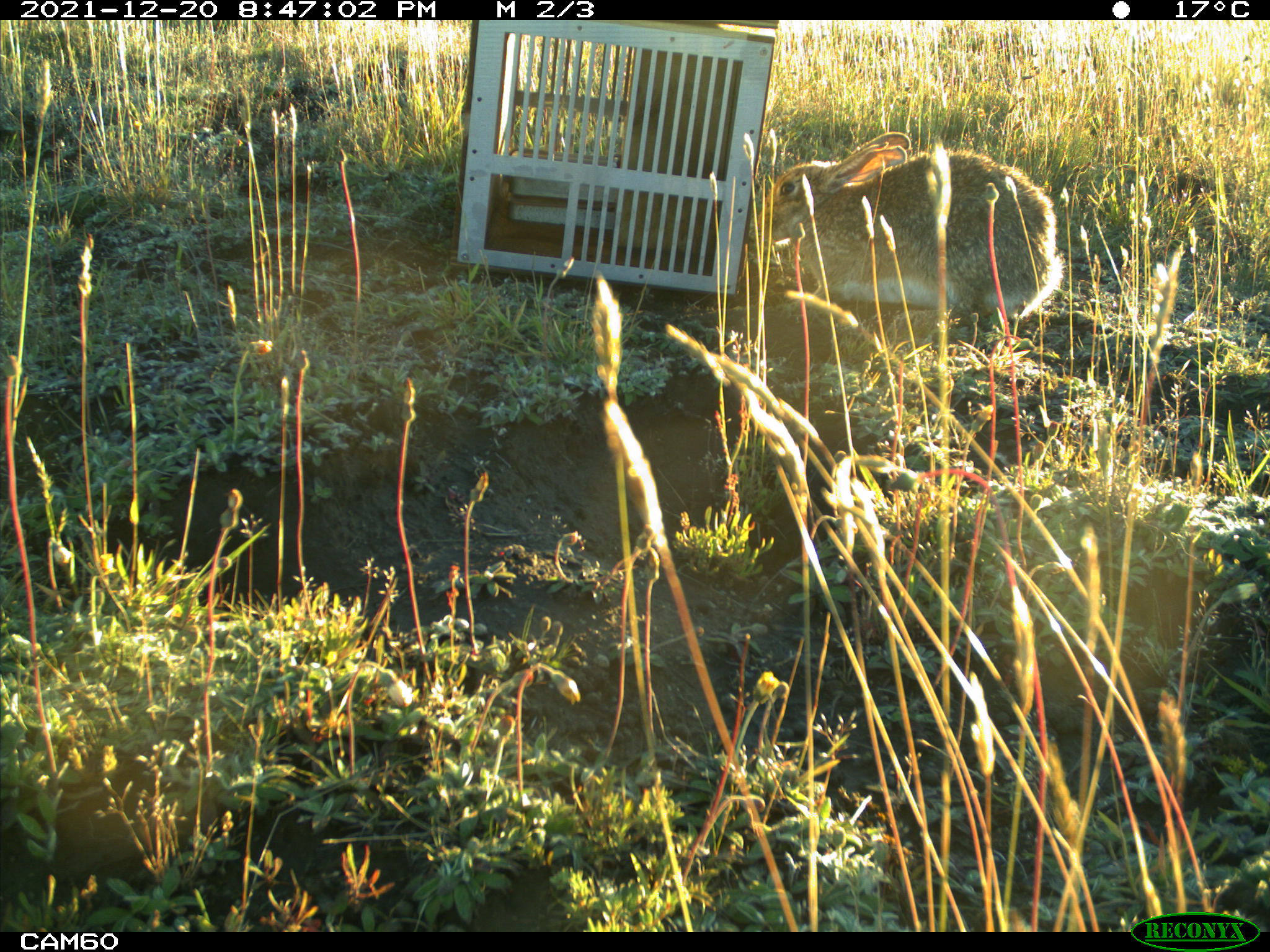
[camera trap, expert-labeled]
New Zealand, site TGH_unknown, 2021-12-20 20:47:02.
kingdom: Animalia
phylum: Chordata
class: Mammalia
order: Lagomorpha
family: Leporidae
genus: Oryctolagus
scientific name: Oryctolagus cuniculus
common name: european rabbit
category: rabbit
Rabbit (european rabbit) (Oryctolagus cuniculus).